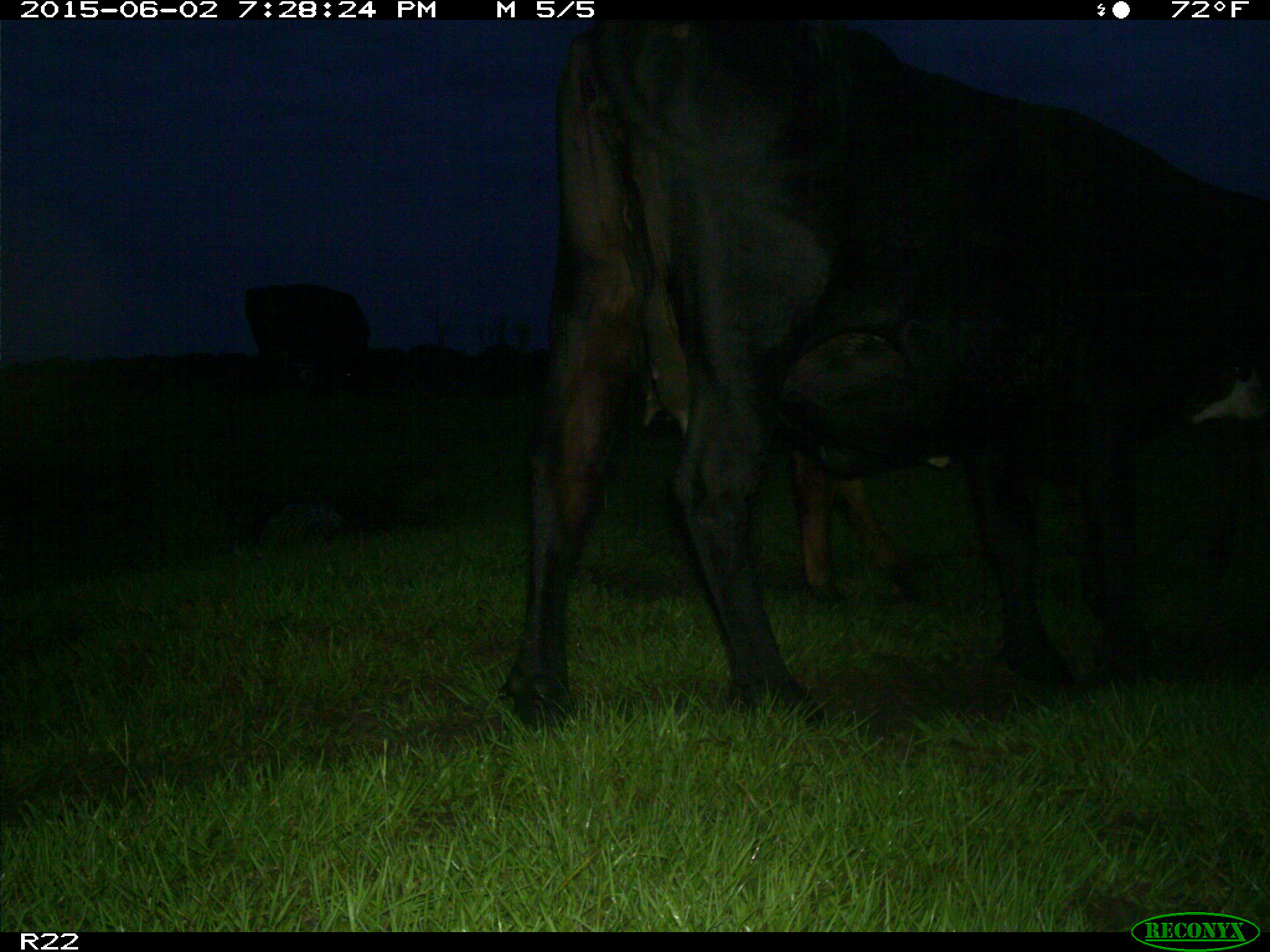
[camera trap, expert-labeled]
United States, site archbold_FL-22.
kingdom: Animalia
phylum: Chordata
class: Mammalia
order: Artiodactyla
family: Bovidae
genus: Bos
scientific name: Bos taurus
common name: domestic cow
Bos taurus (domestic cow).